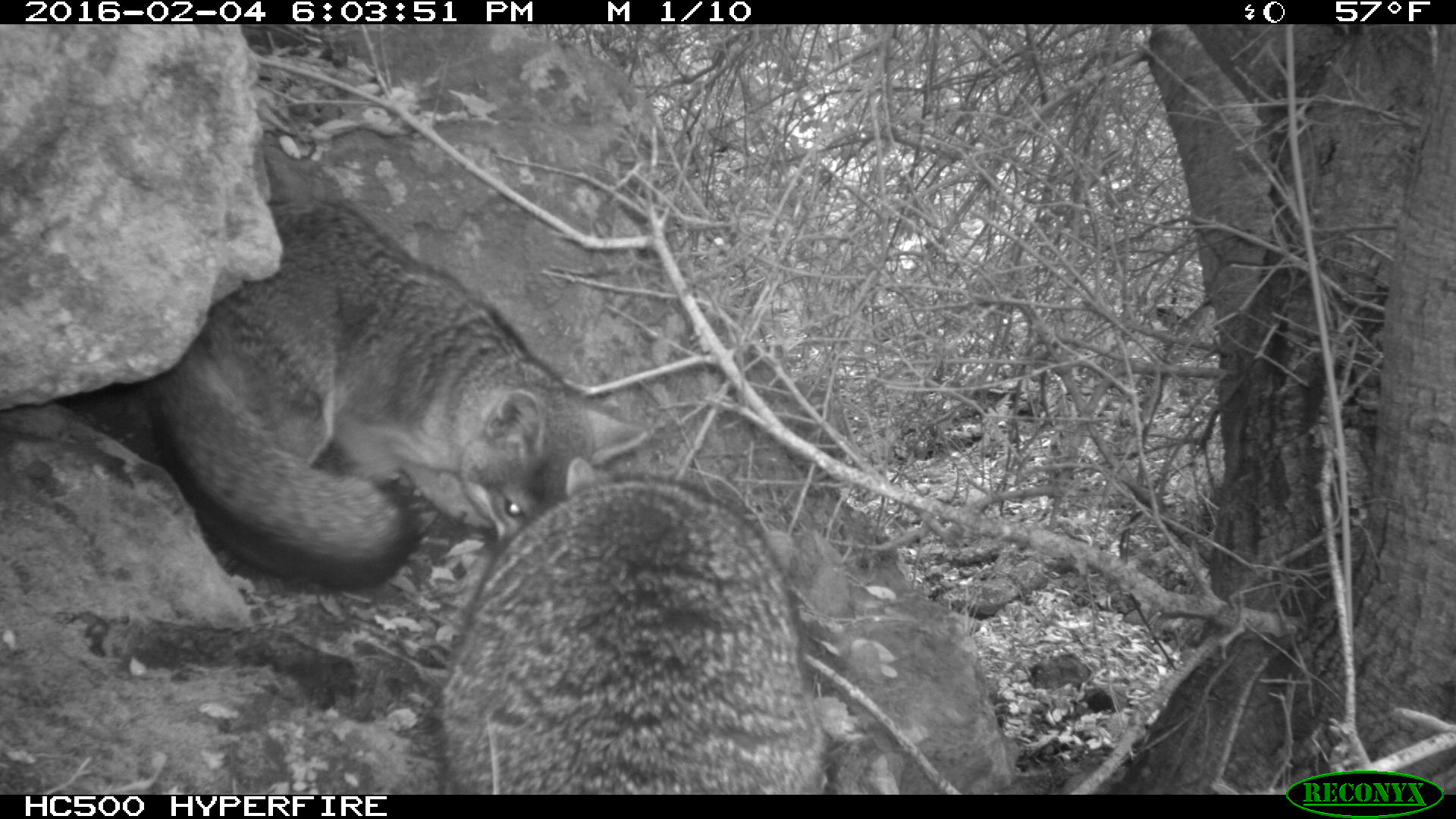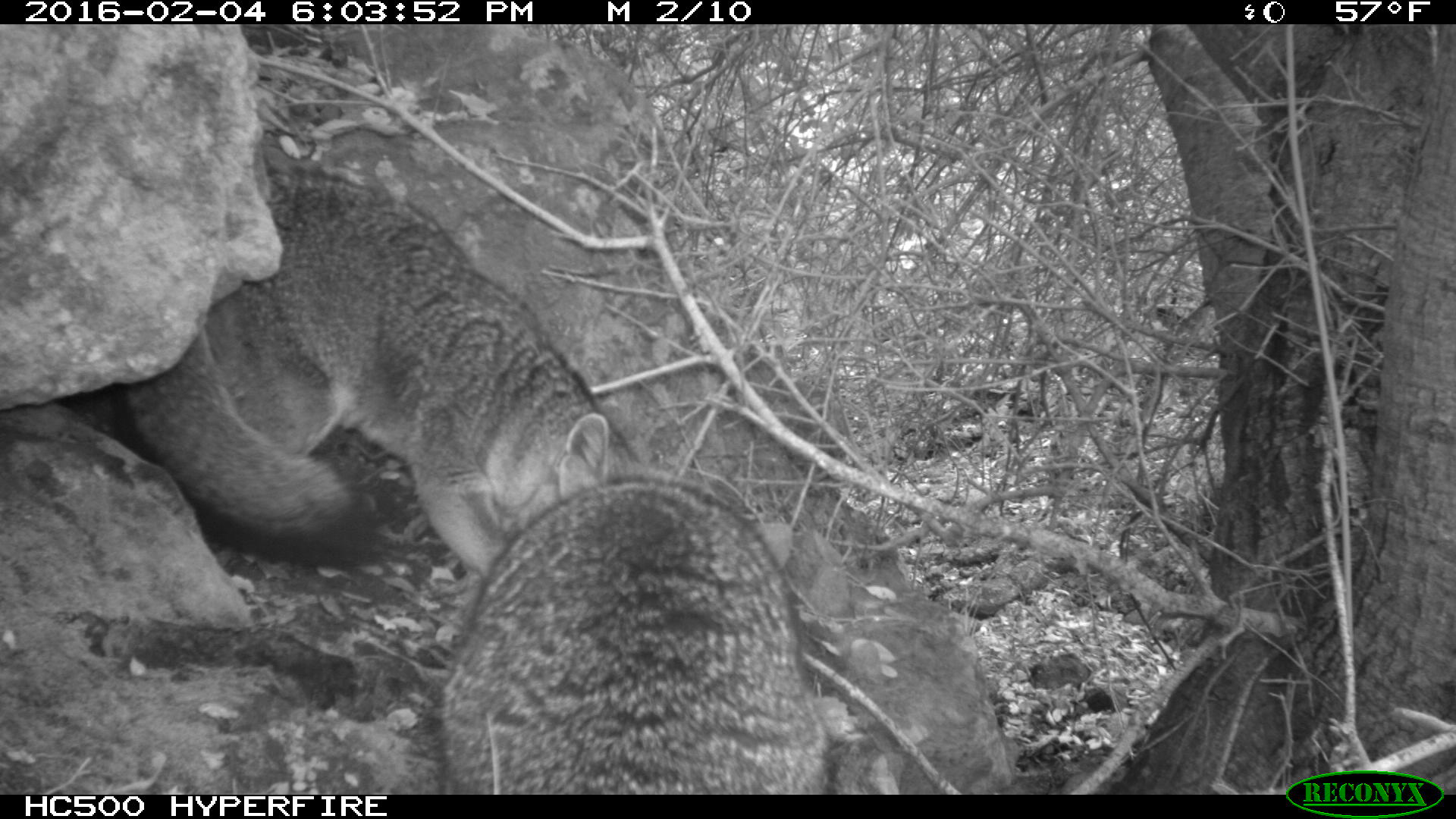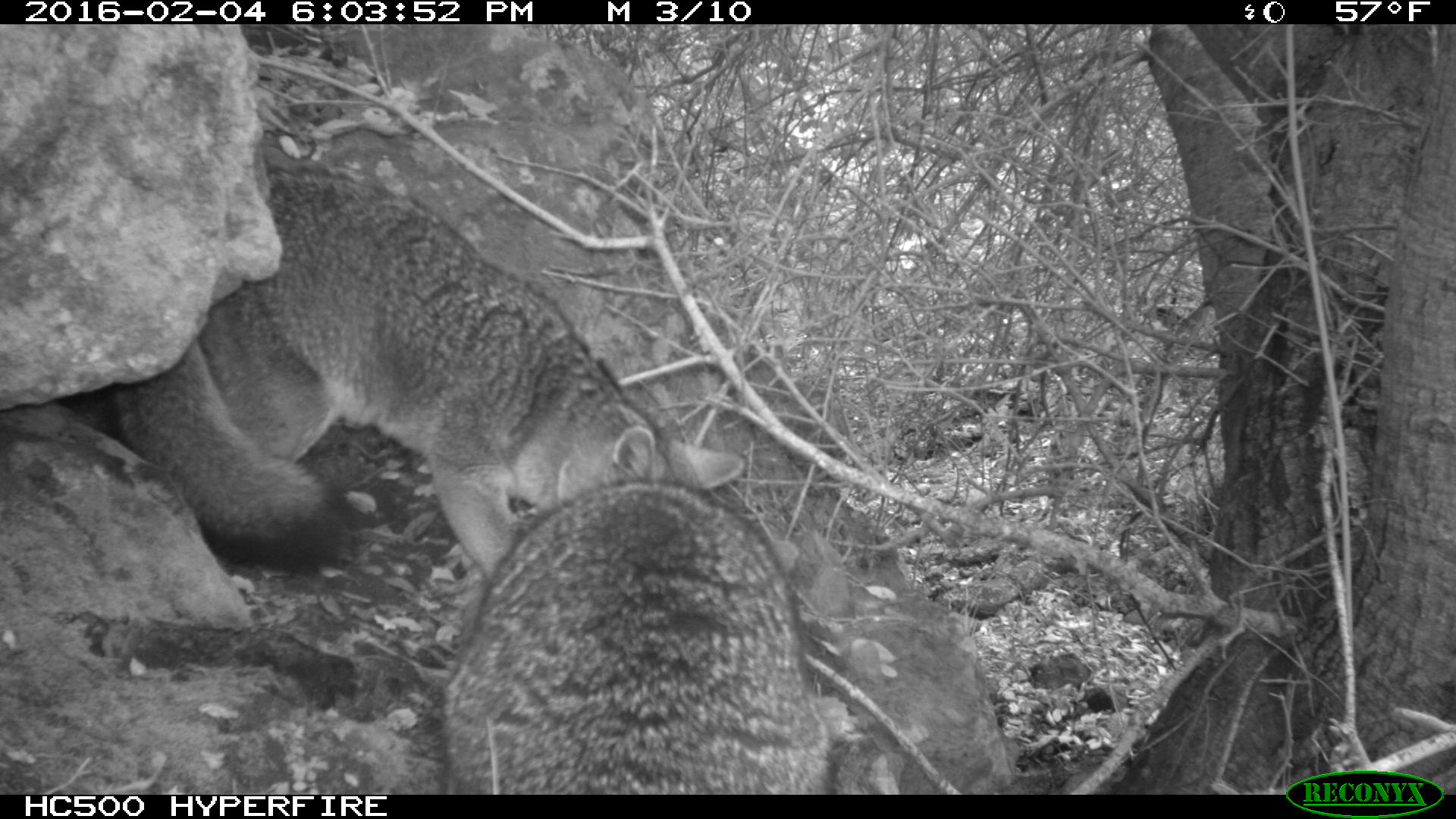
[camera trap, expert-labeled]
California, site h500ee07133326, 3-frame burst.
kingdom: Animalia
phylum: Chordata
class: Mammalia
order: Carnivora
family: Canidae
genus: Urocyon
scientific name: Urocyon littoralis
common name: island fox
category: fox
Fox (island fox) (Urocyon littoralis).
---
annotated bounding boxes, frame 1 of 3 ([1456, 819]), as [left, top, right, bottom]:
fox: [140, 199, 651, 592]; [431, 457, 830, 794]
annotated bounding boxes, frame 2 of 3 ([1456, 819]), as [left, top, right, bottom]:
fox: [118, 164, 639, 579]; [441, 465, 831, 794]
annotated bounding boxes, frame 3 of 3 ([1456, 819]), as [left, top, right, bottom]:
fox: [113, 166, 745, 574]; [431, 457, 830, 794]